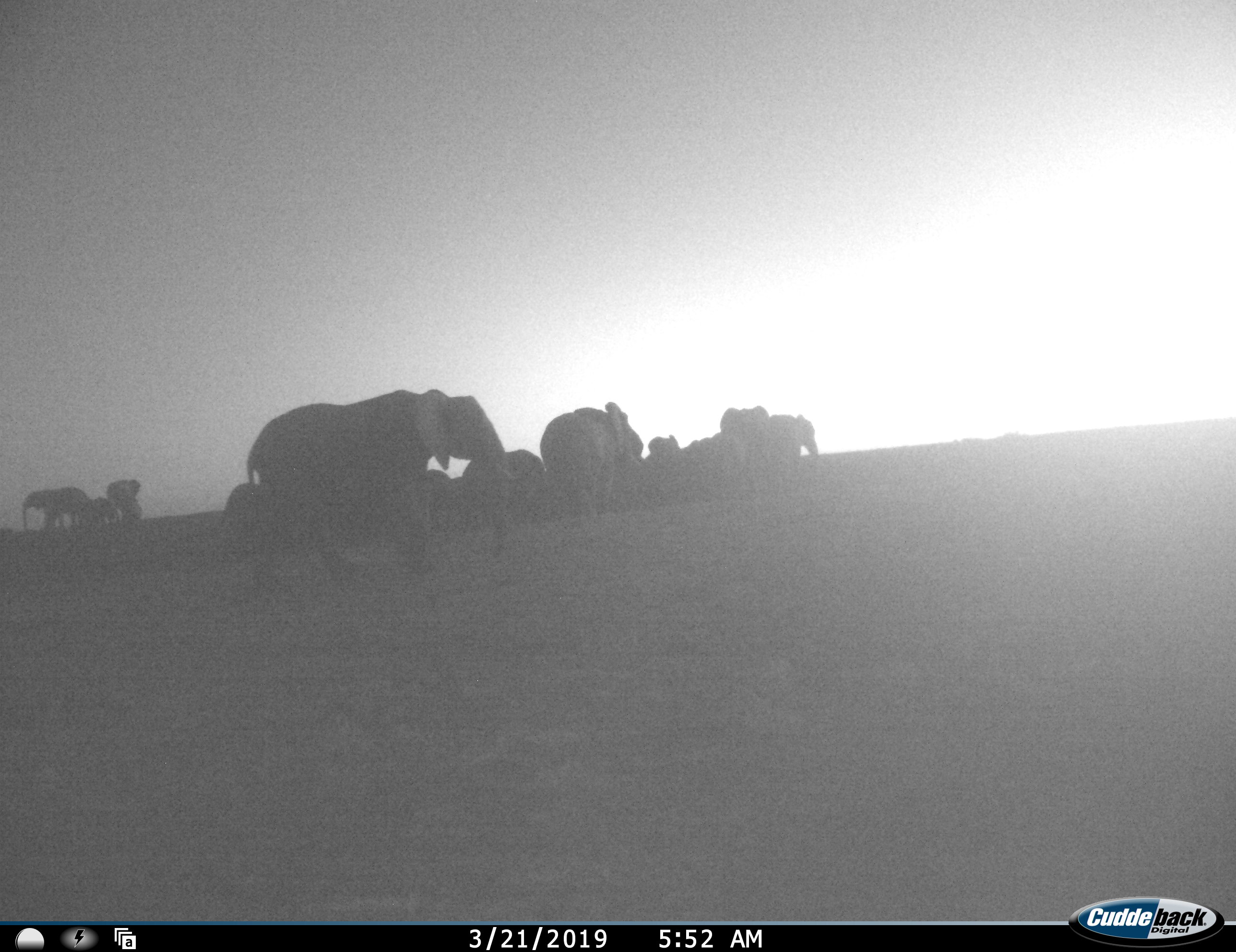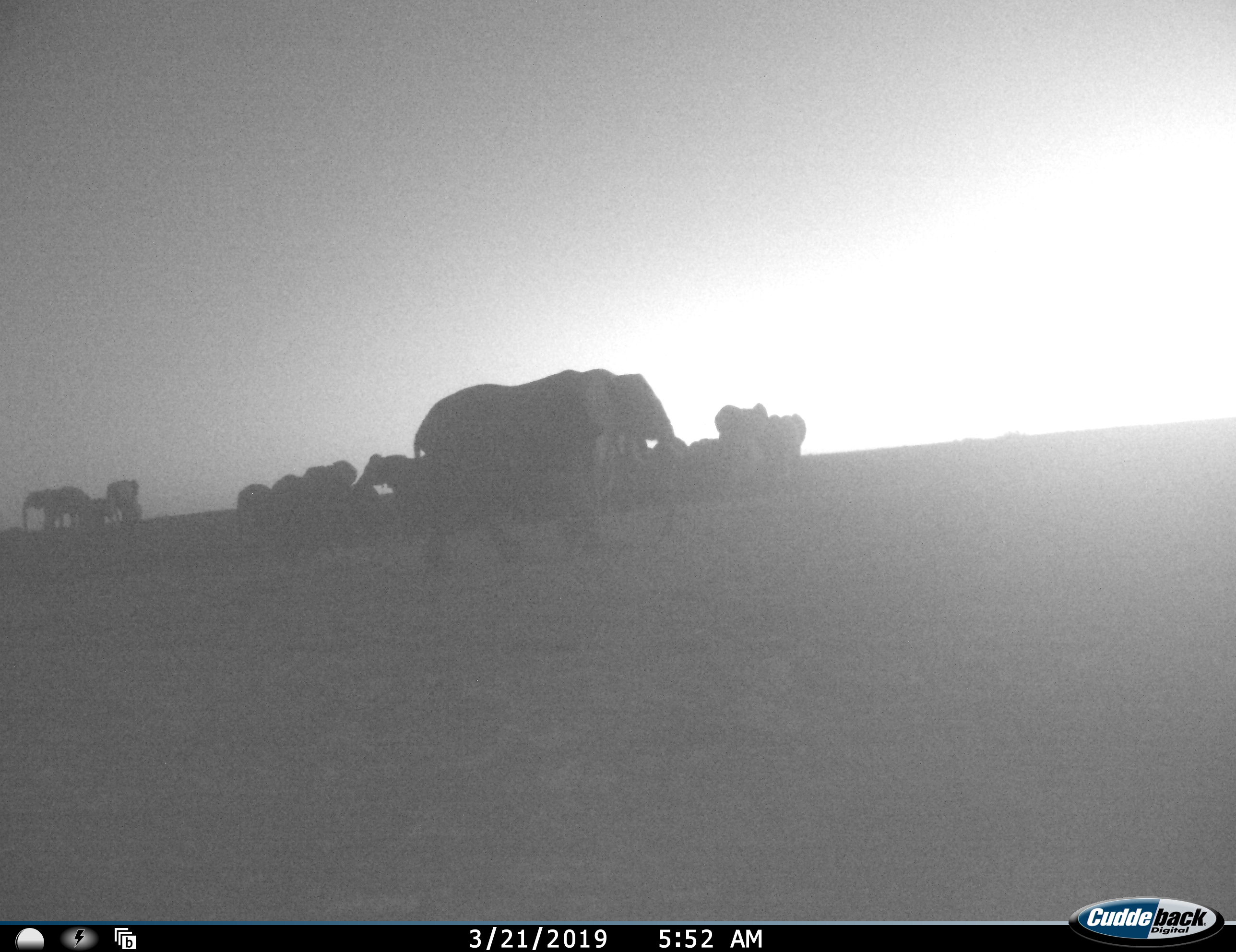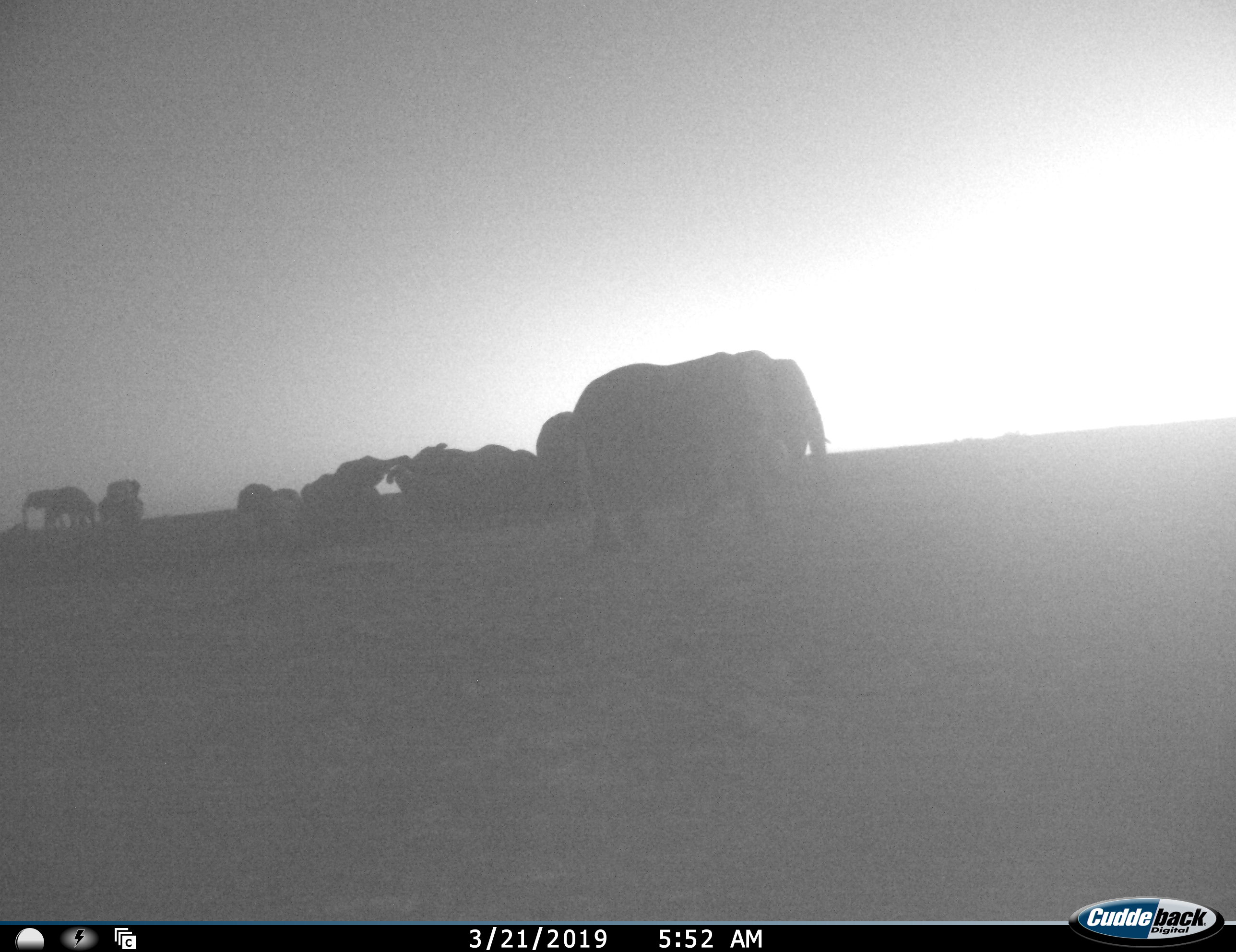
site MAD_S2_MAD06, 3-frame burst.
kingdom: Animalia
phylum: Chordata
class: Mammalia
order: Proboscidea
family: Elephantidae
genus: Loxodonta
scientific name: Loxodonta africana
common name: african bush elephant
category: elephant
Elephant (african bush elephant) (Loxodonta africana), count 11-50. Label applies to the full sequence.